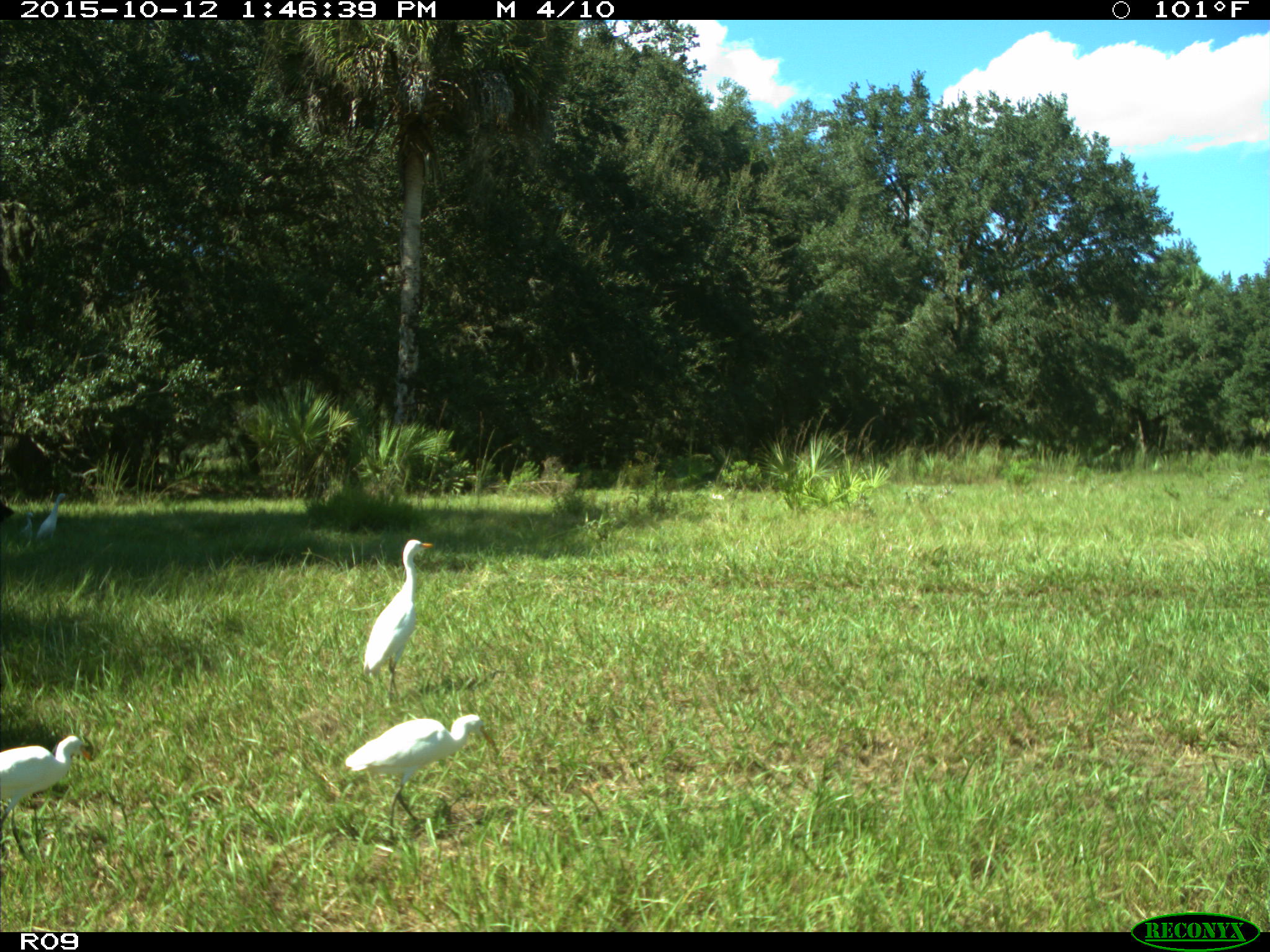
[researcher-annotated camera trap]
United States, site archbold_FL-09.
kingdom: Animalia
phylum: Chordata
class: Aves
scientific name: Aves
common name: birds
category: unidentified bird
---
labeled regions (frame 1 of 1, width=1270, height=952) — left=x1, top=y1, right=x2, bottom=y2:
animal: left=343, top=712, right=484, bottom=841; left=362, top=538, right=435, bottom=703; left=1, top=733, right=93, bottom=857; left=36, top=493, right=69, bottom=547; left=20, top=511, right=35, bottom=542